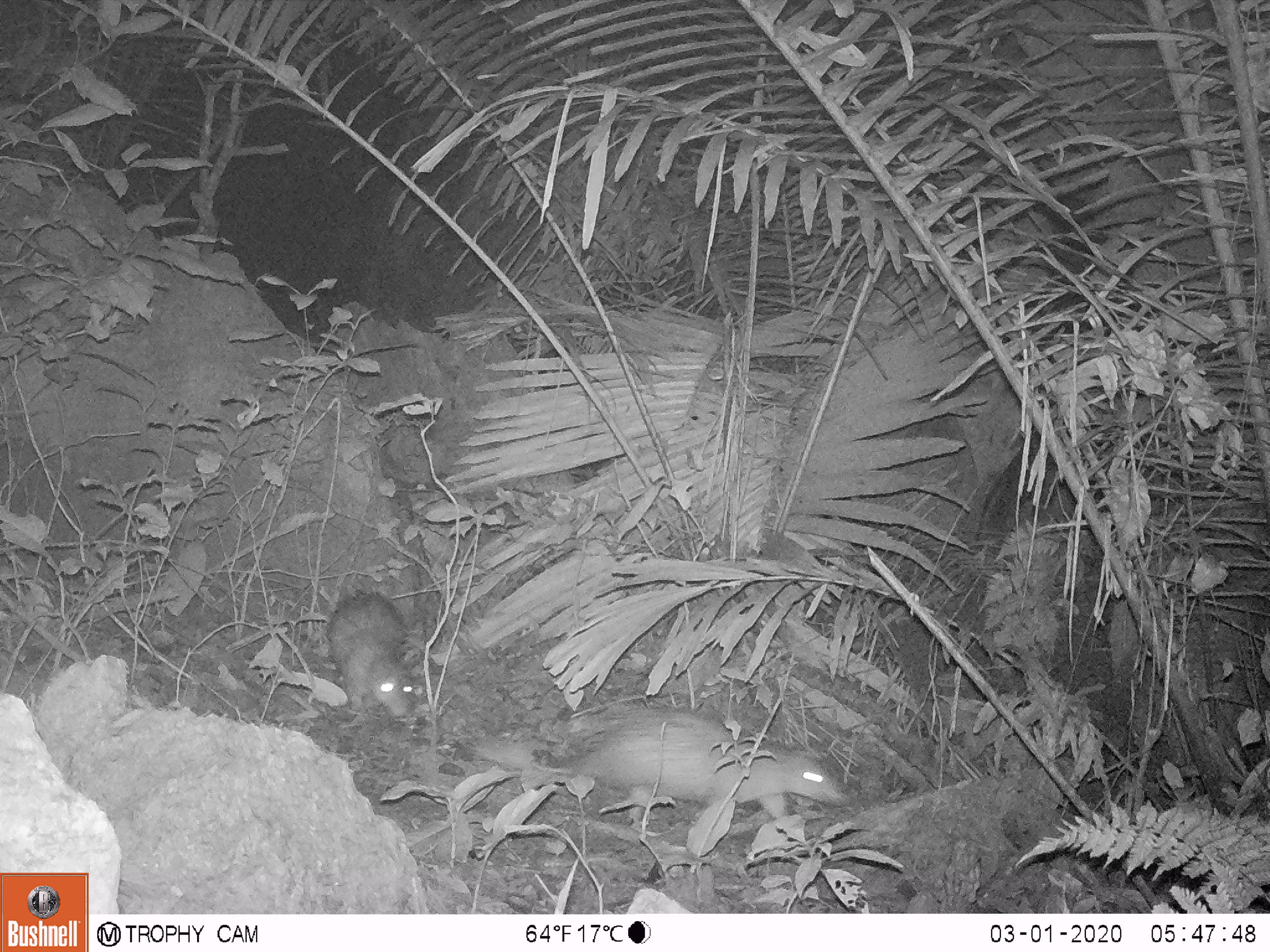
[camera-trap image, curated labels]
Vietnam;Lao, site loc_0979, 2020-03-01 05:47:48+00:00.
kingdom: Animalia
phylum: Chordata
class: Mammalia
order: Rodentia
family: Hystricidae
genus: Atherurus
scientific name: Atherurus macrourus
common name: asiatic brush-tailed porcupine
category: asiatic brush tailed porcupine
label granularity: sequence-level